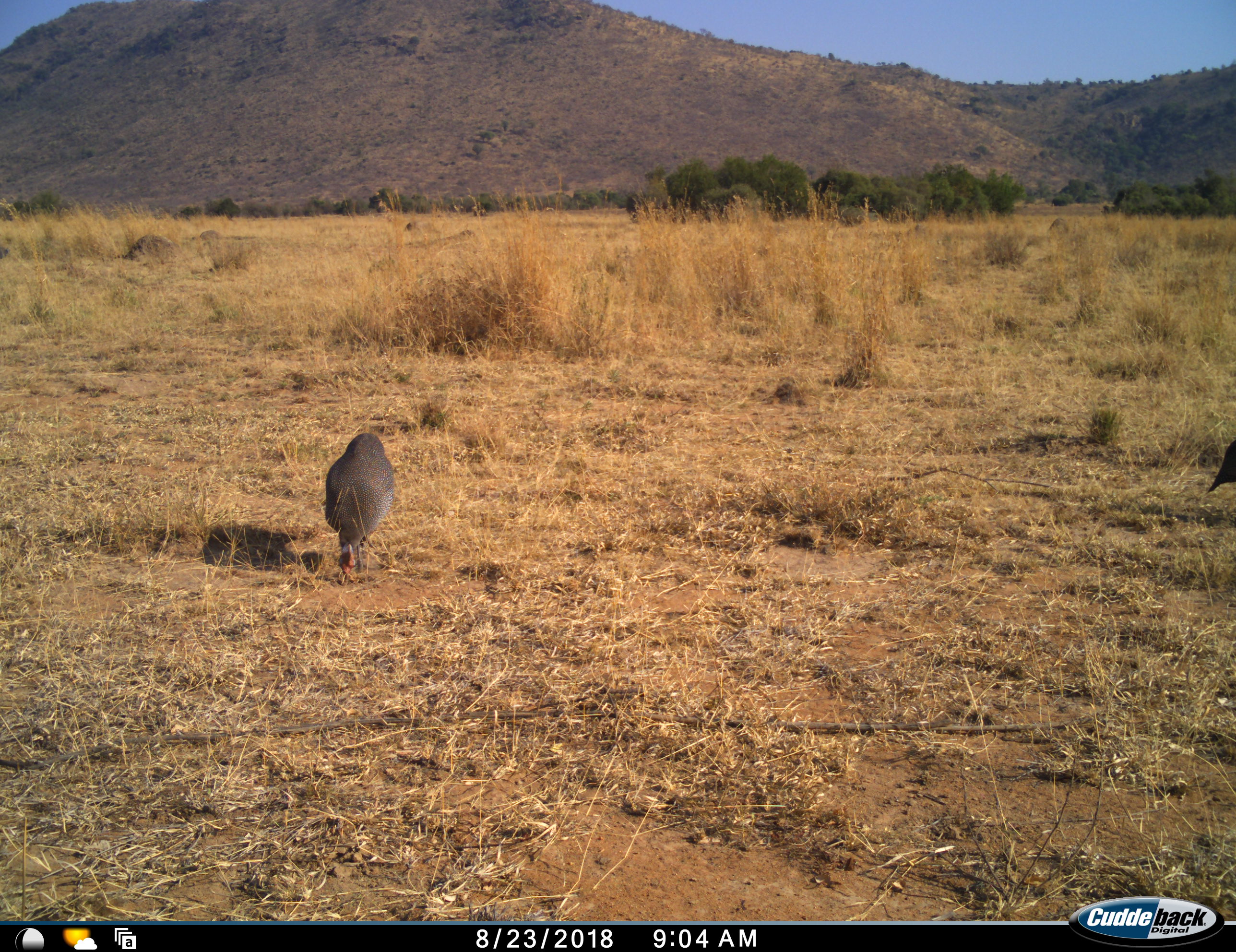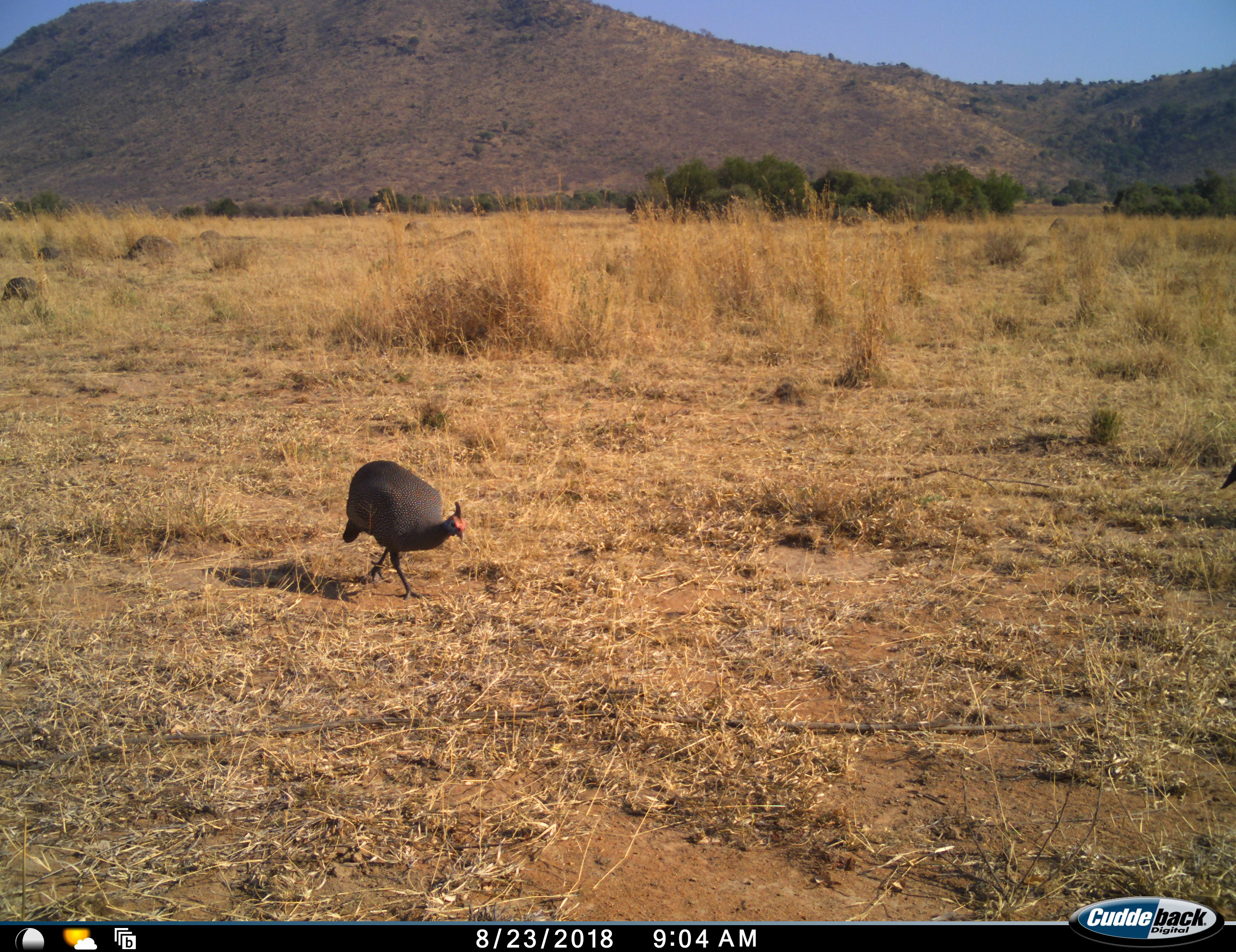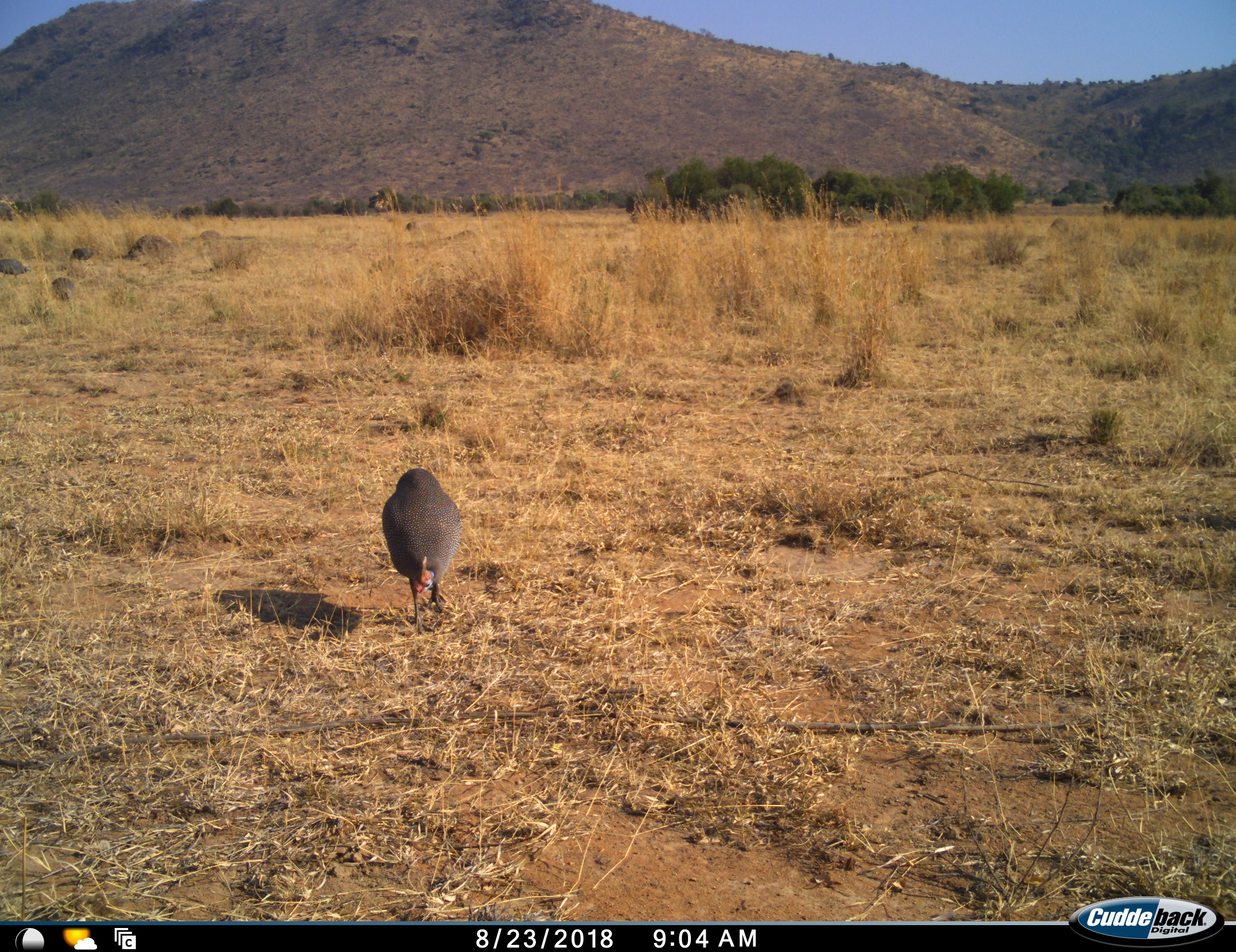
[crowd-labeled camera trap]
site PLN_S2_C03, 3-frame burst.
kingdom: Animalia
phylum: Chordata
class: Aves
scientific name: Aves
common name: bird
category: birdother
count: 5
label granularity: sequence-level